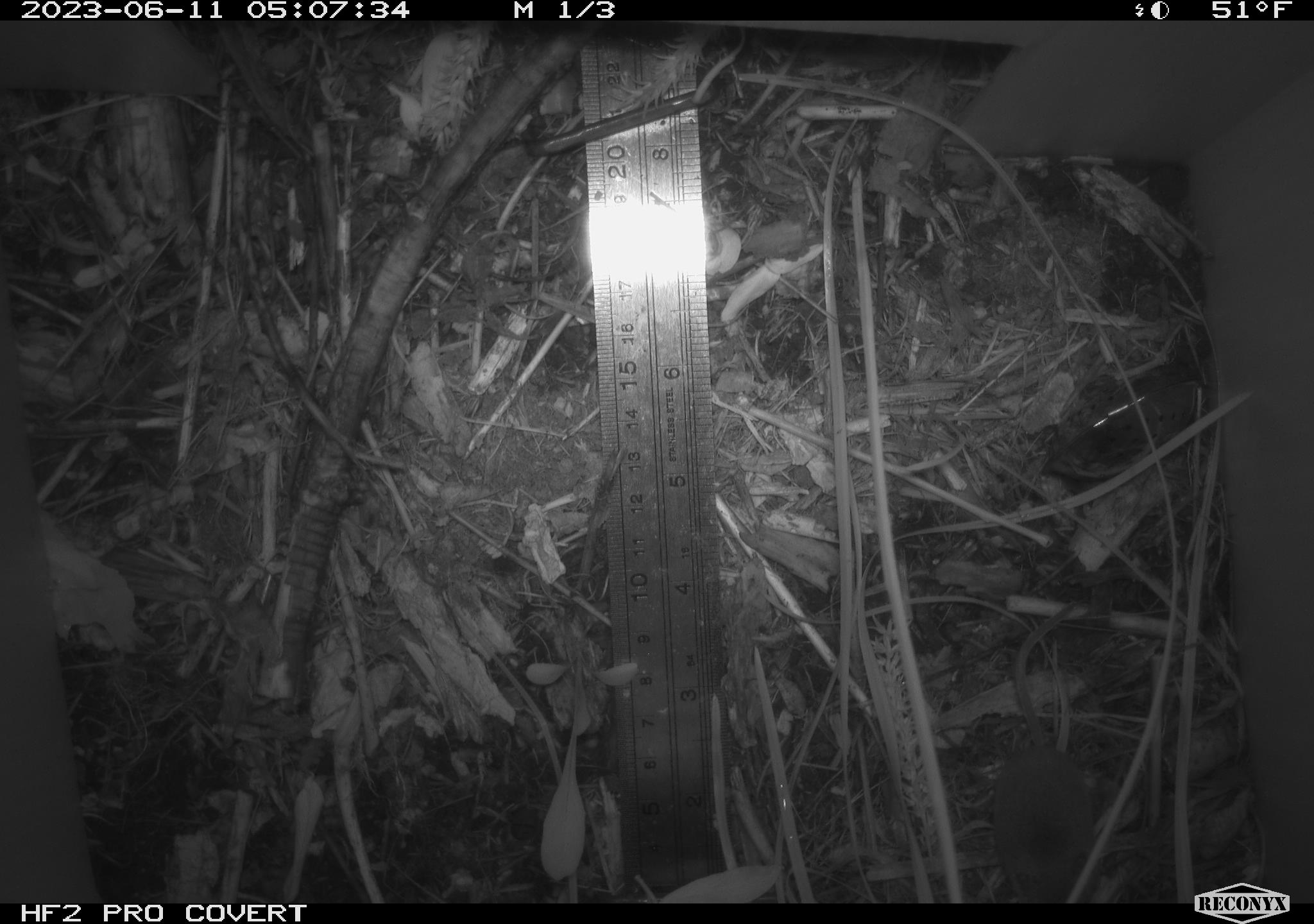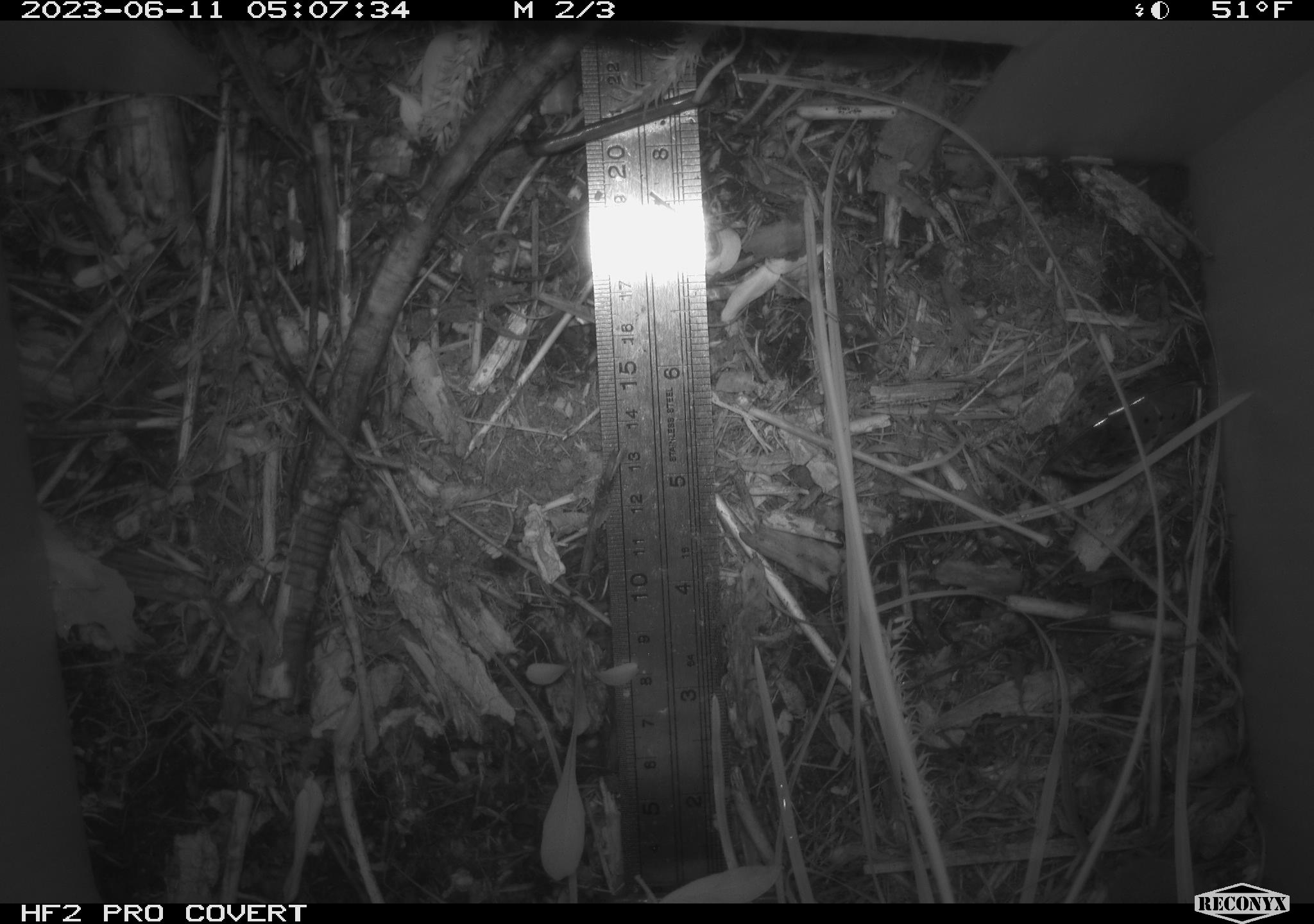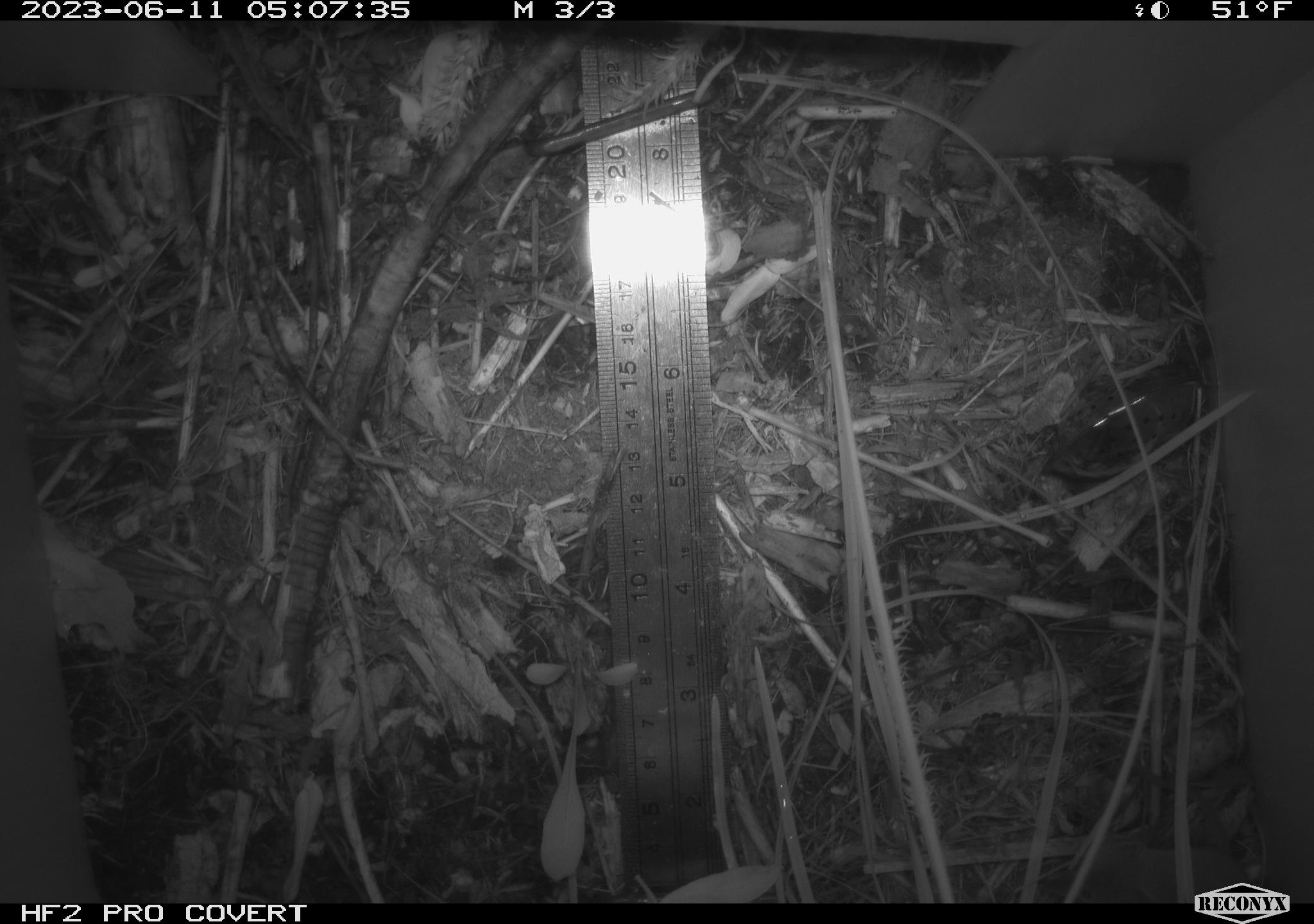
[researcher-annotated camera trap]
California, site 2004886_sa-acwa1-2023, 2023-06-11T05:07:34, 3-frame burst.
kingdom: Animalia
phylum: Chordata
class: Mammalia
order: Eulipotyphla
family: Soricidae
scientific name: Soricidae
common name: shrews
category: soricidae family